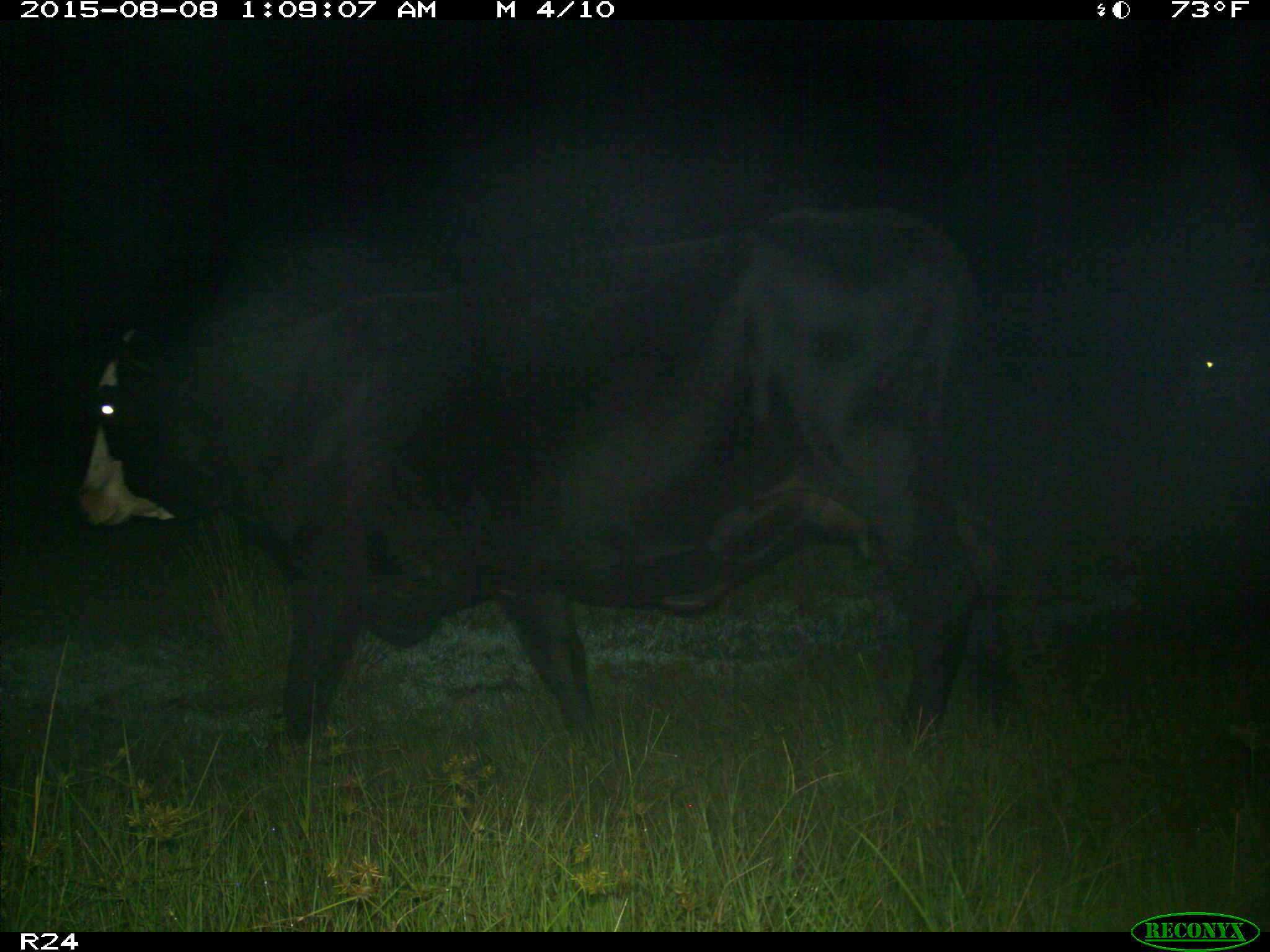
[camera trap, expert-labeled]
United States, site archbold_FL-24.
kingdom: Animalia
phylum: Chordata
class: Mammalia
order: Artiodactyla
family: Bovidae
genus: Bos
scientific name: Bos taurus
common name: domestic cow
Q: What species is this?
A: Bos taurus (domestic cow).